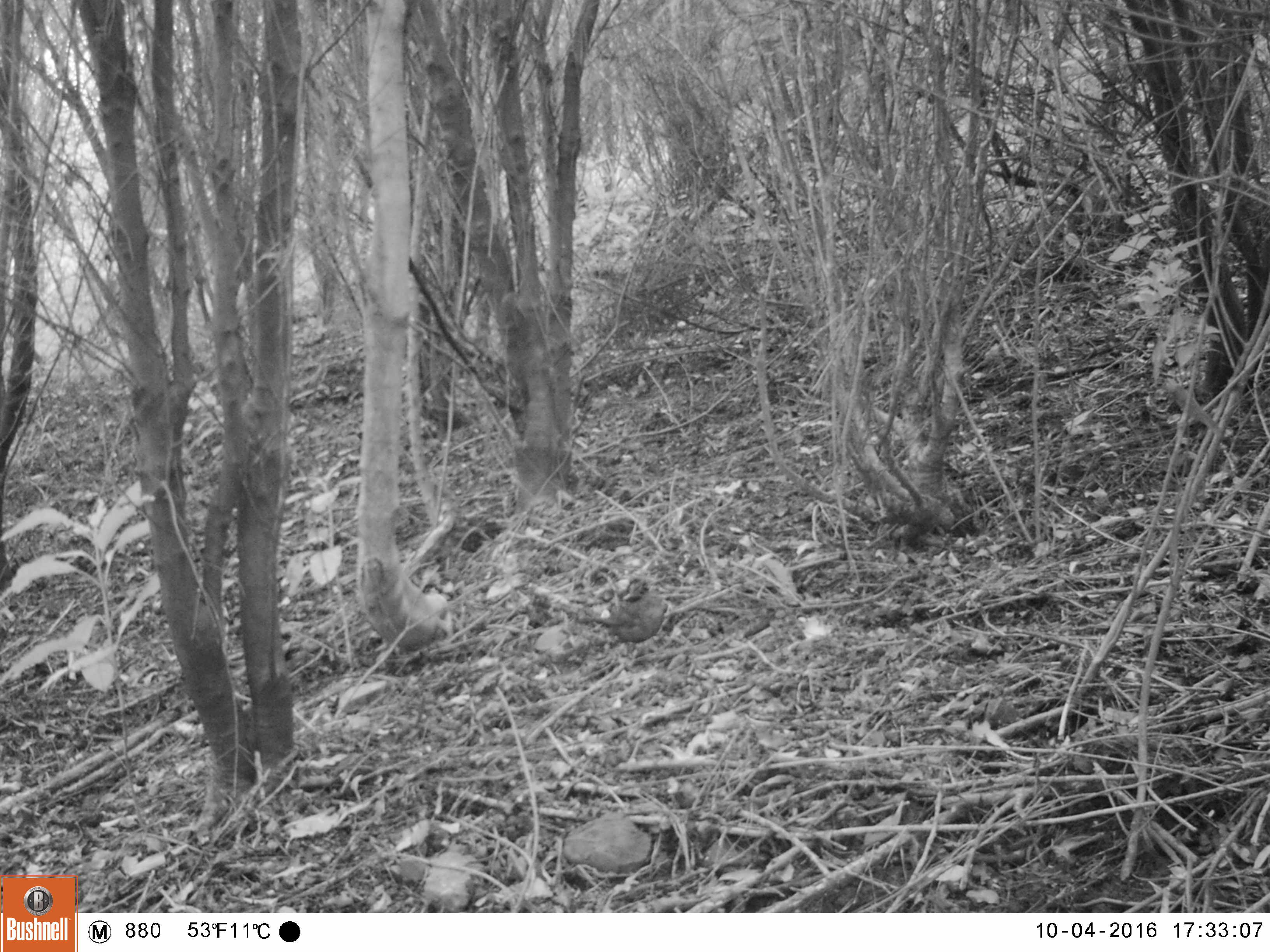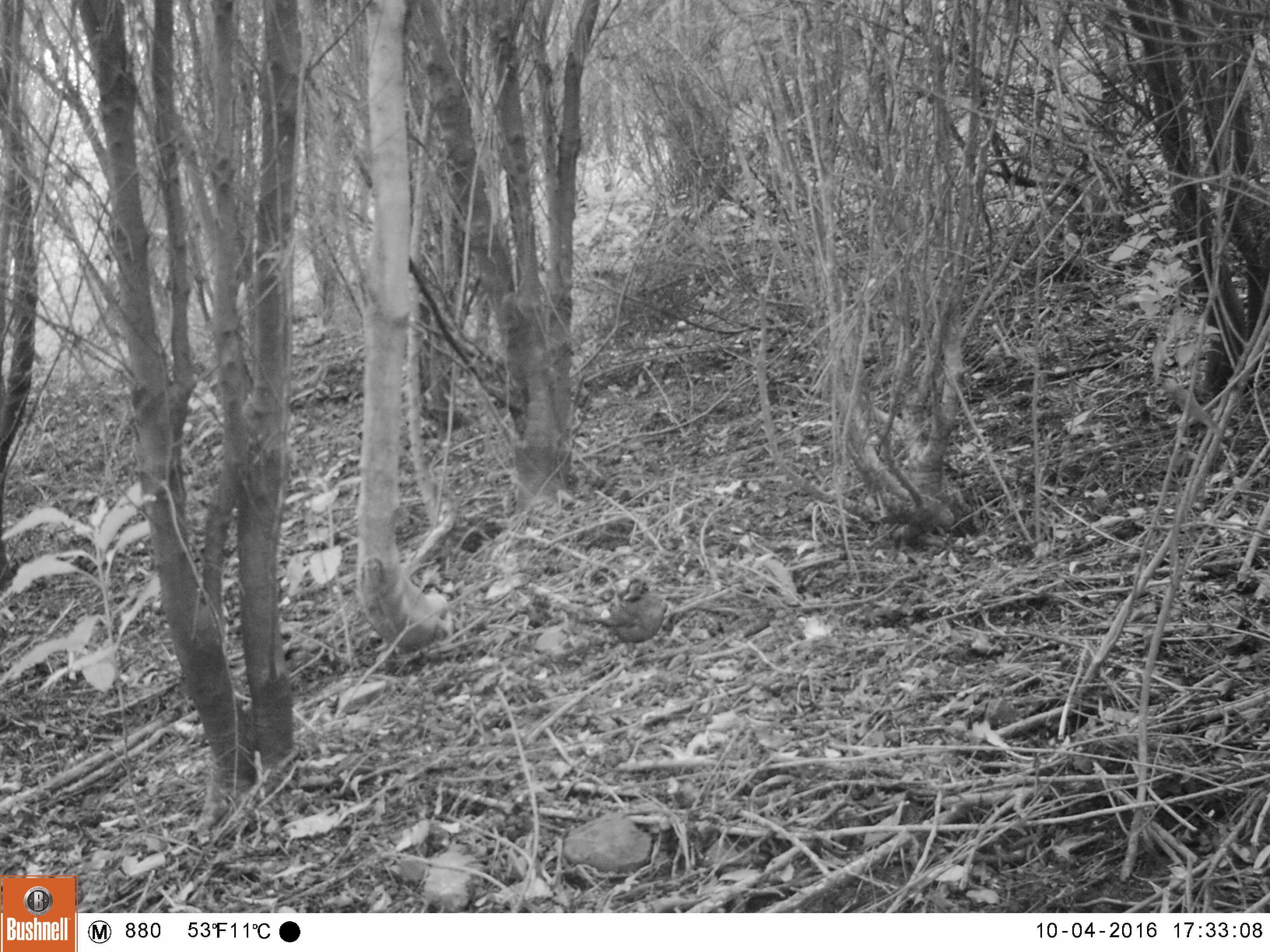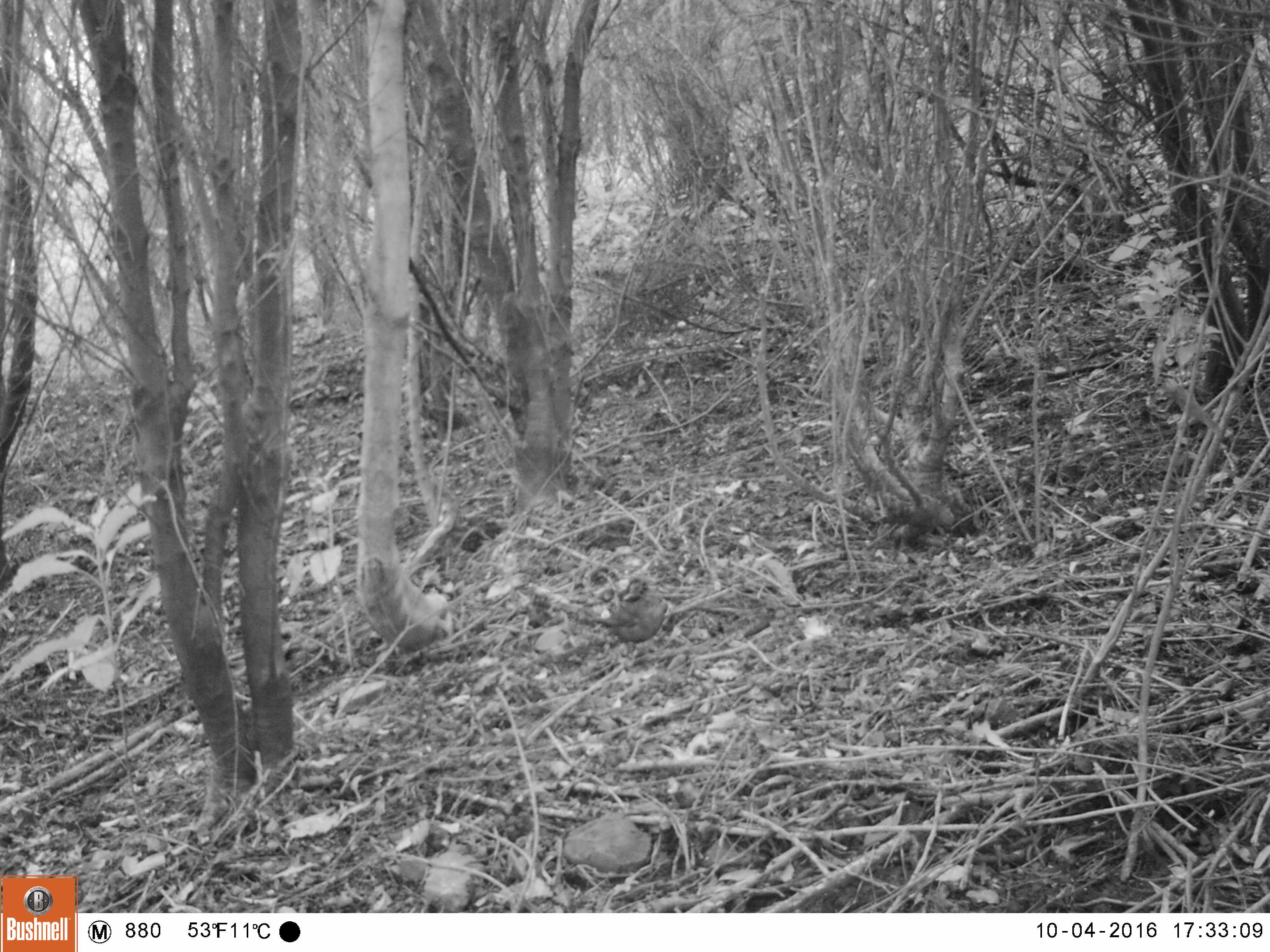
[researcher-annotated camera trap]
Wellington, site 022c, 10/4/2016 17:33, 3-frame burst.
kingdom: Animalia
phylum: Chordata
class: Aves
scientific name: Aves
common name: bird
Bird (Aves).